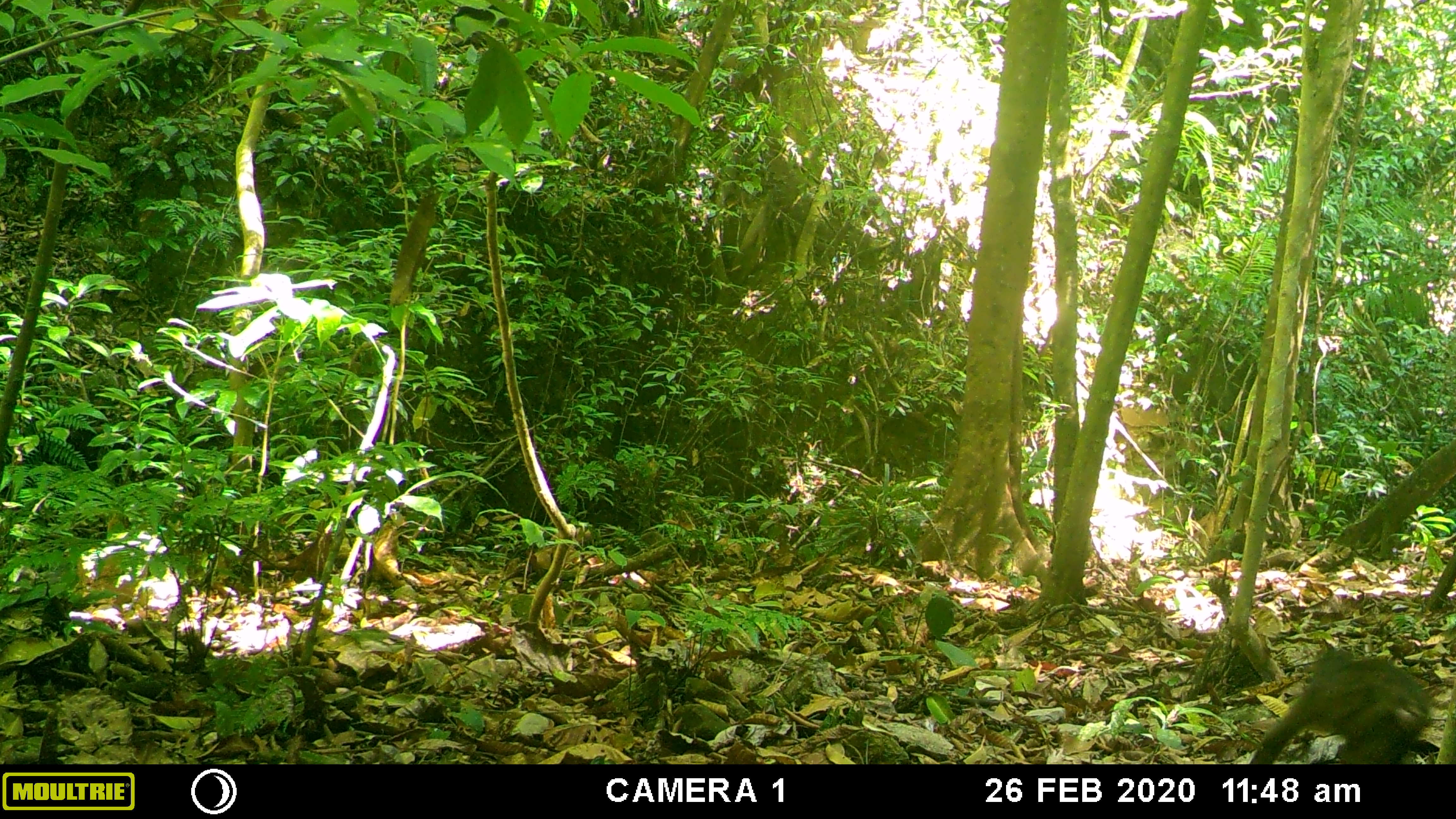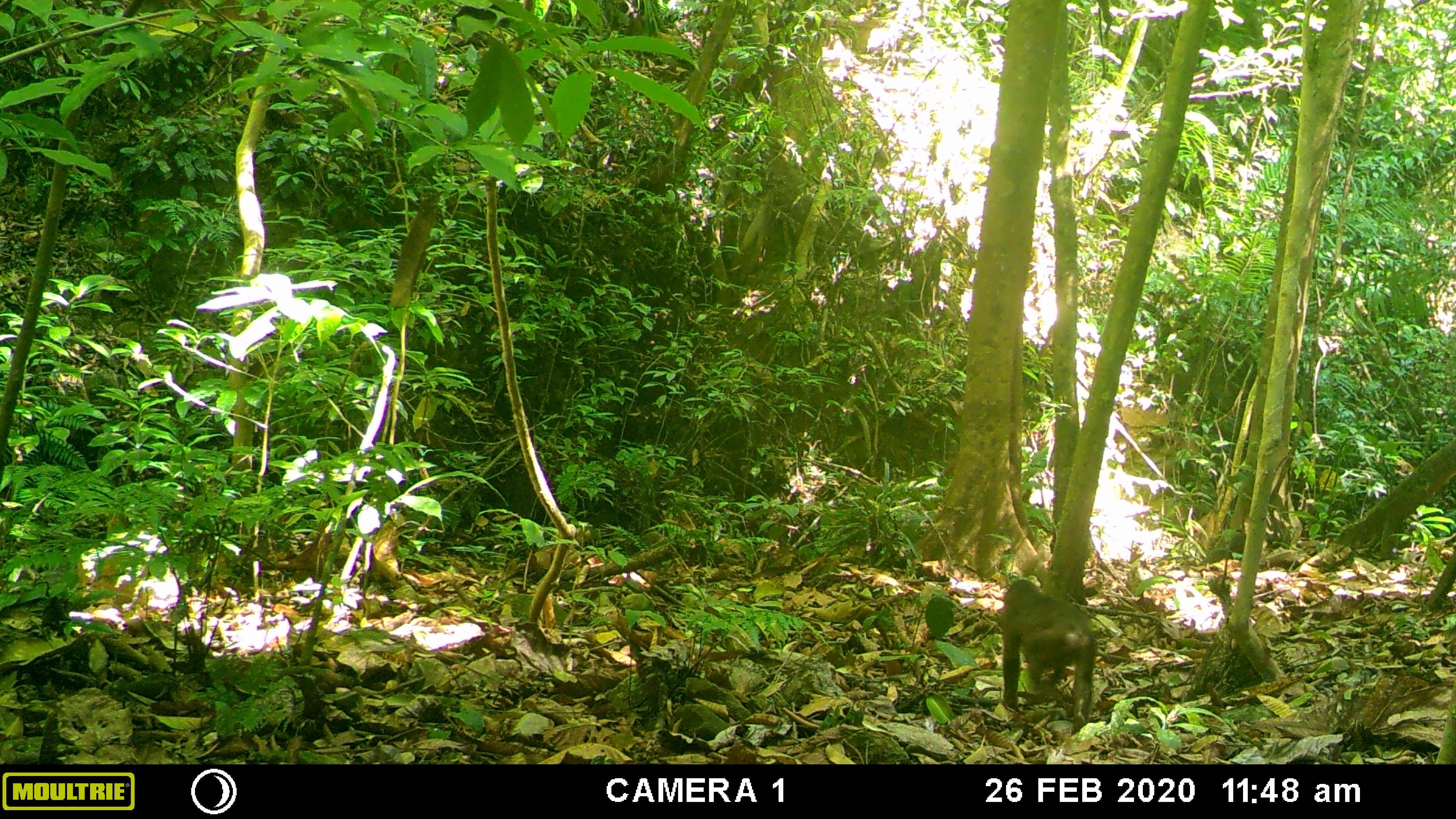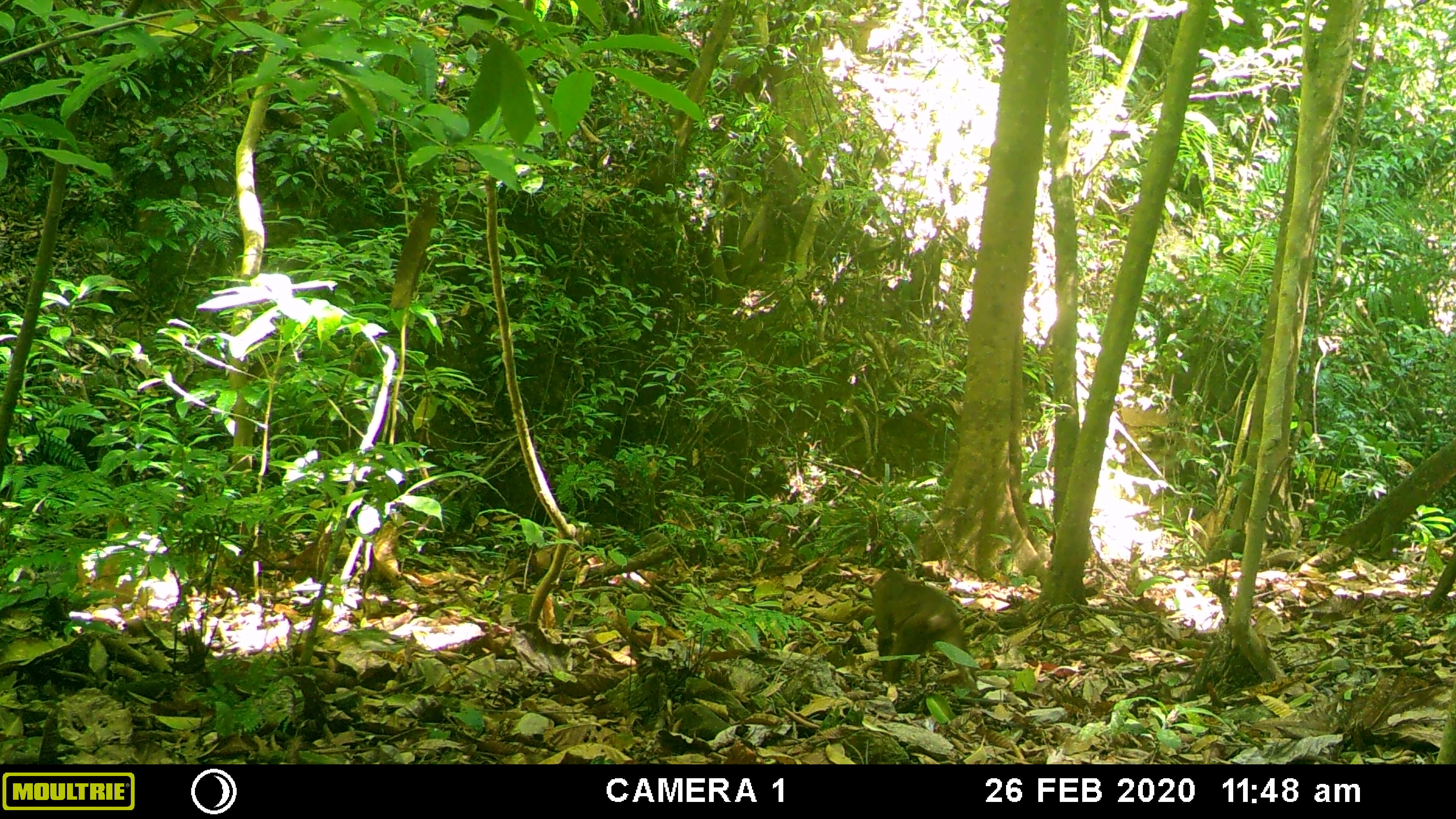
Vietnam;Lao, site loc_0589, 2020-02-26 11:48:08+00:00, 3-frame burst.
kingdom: Animalia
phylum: Chordata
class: Mammalia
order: Primates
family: Cercopithecidae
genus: Macaca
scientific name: Macaca arctoides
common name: stump-tailed macaque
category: stump tailed macaque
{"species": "stump tailed macaque (stump-tailed macaque) (Macaca arctoides)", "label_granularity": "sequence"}